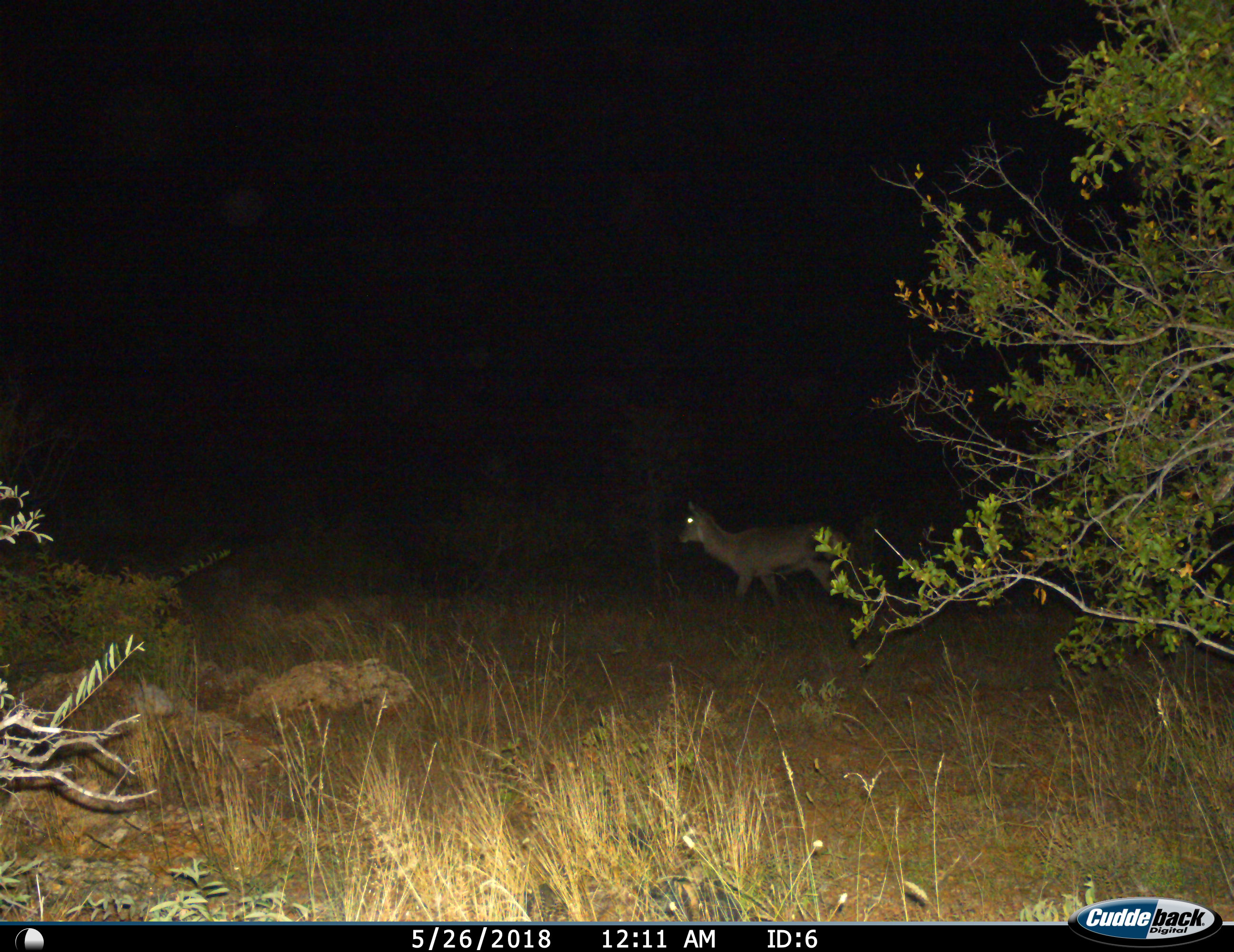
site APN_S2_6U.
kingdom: Animalia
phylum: Chordata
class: Mammalia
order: Artiodactyla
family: Bovidae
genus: Kobus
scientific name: Kobus ellipsiprymnus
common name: waterbuck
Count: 1.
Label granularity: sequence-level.